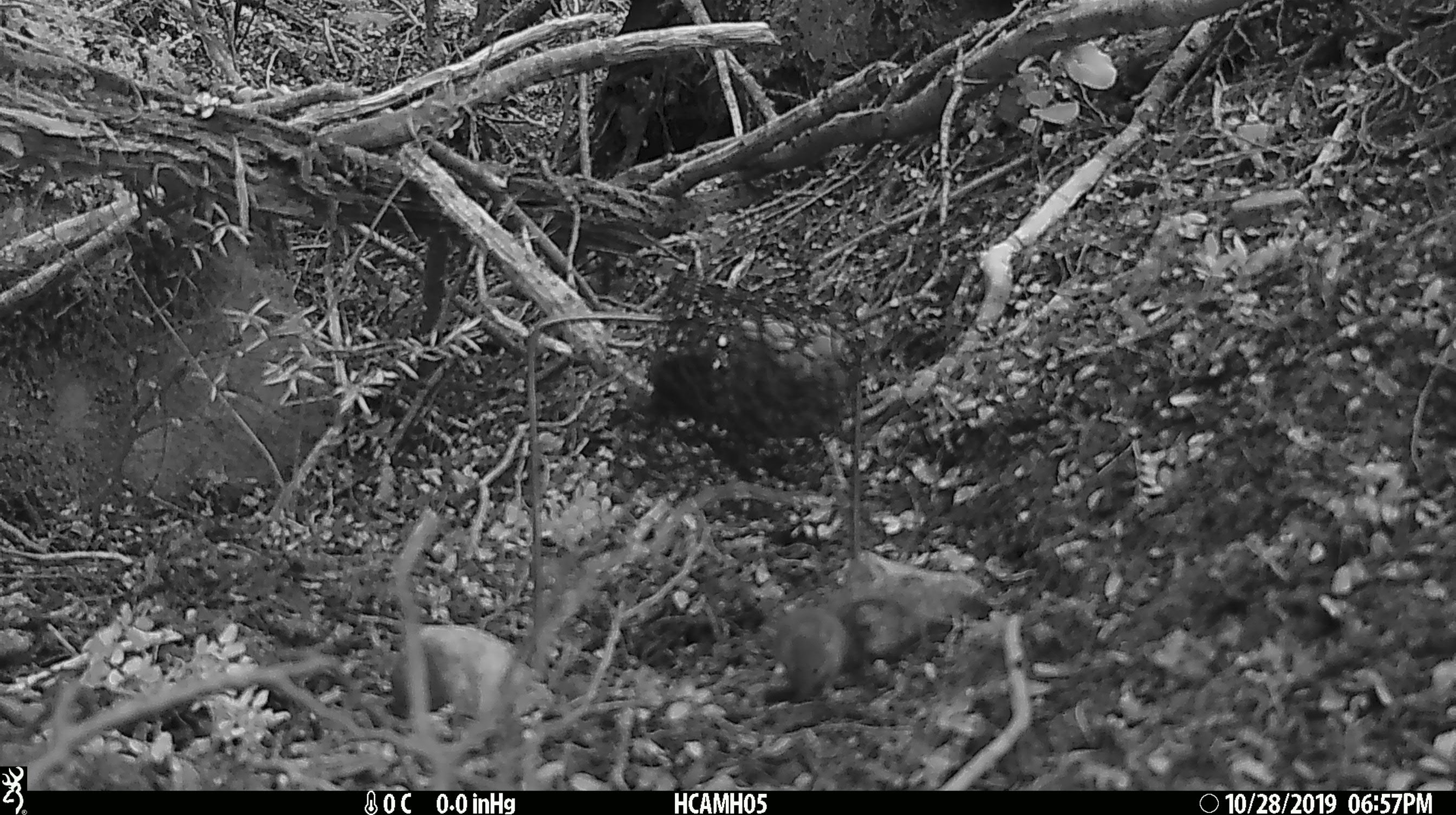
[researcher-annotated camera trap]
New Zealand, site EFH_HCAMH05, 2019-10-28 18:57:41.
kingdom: Animalia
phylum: Chordata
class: Mammalia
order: Rodentia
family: Muridae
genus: Mus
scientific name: Mus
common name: mouse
Mouse (Mus).